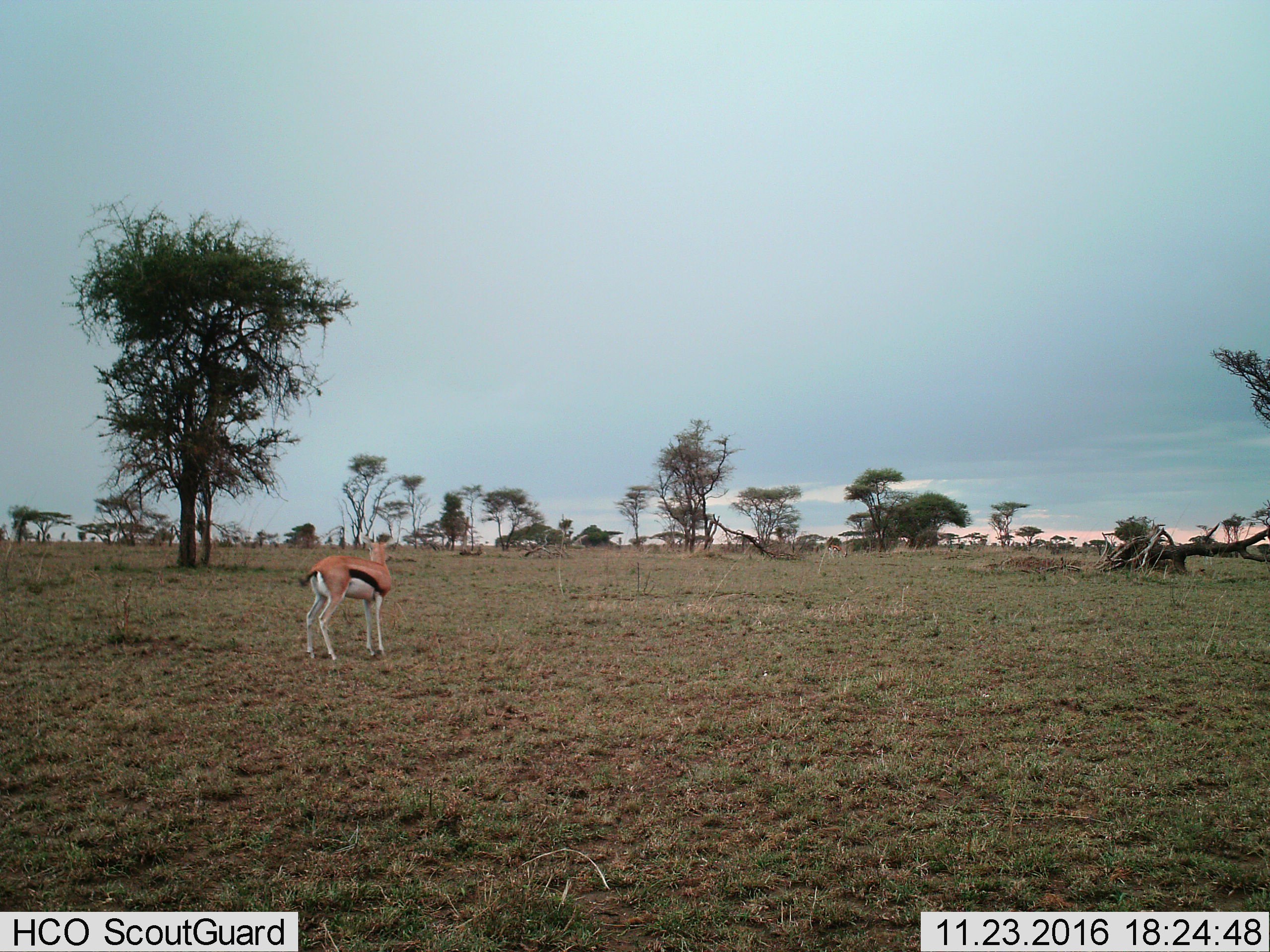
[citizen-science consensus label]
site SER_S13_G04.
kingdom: Animalia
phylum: Chordata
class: Mammalia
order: Artiodactyla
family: Bovidae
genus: Eudorcas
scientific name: Eudorcas thomsonii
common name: thomson's gazelle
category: gazellethomsons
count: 1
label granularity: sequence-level